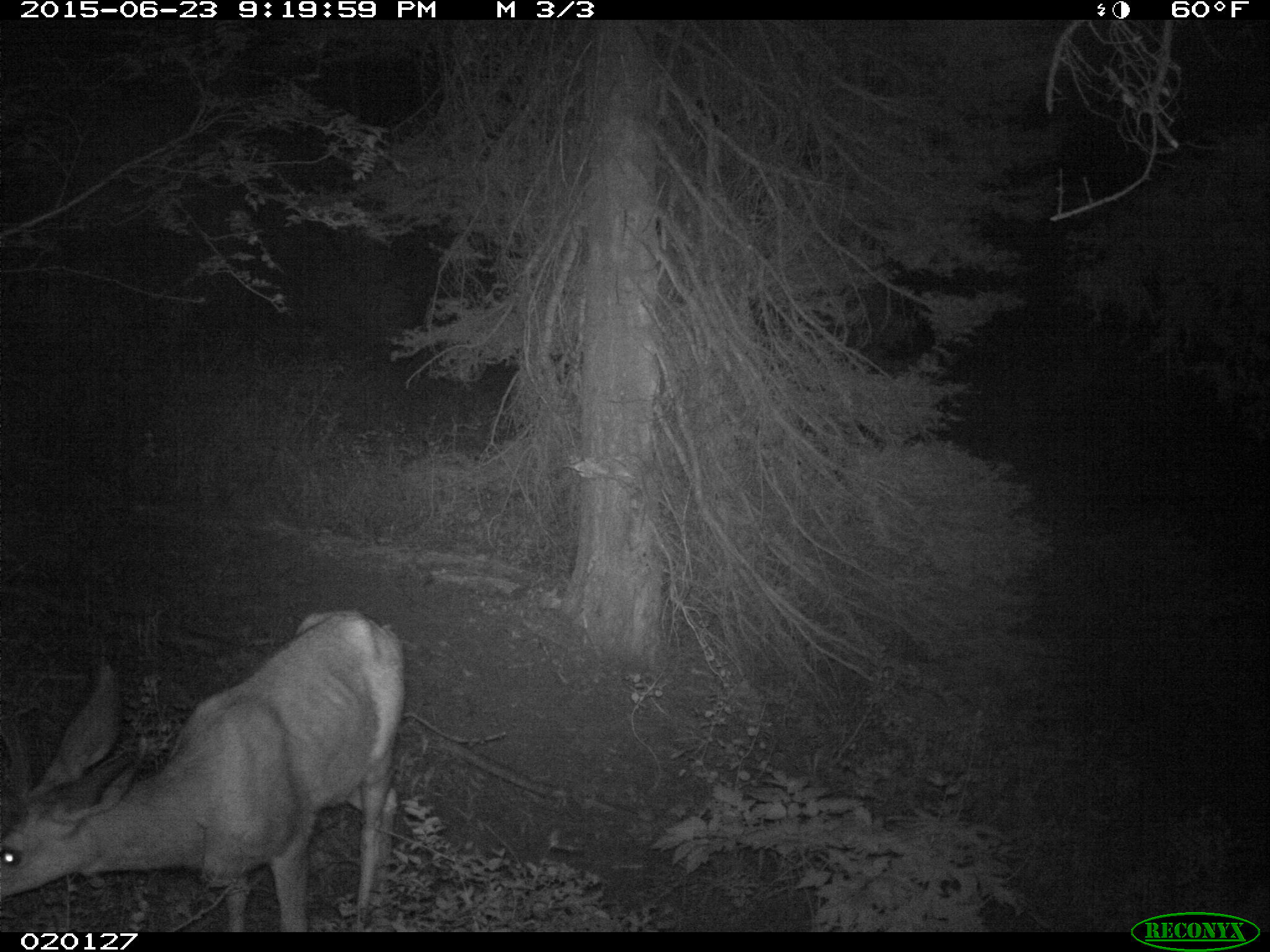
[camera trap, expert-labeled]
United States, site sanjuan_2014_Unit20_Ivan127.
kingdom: Animalia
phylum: Chordata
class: Mammalia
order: Artiodactyla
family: Cervidae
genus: Odocoileus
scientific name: Odocoileus hemionus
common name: mule deer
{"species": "Odocoileus hemionus (mule deer)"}